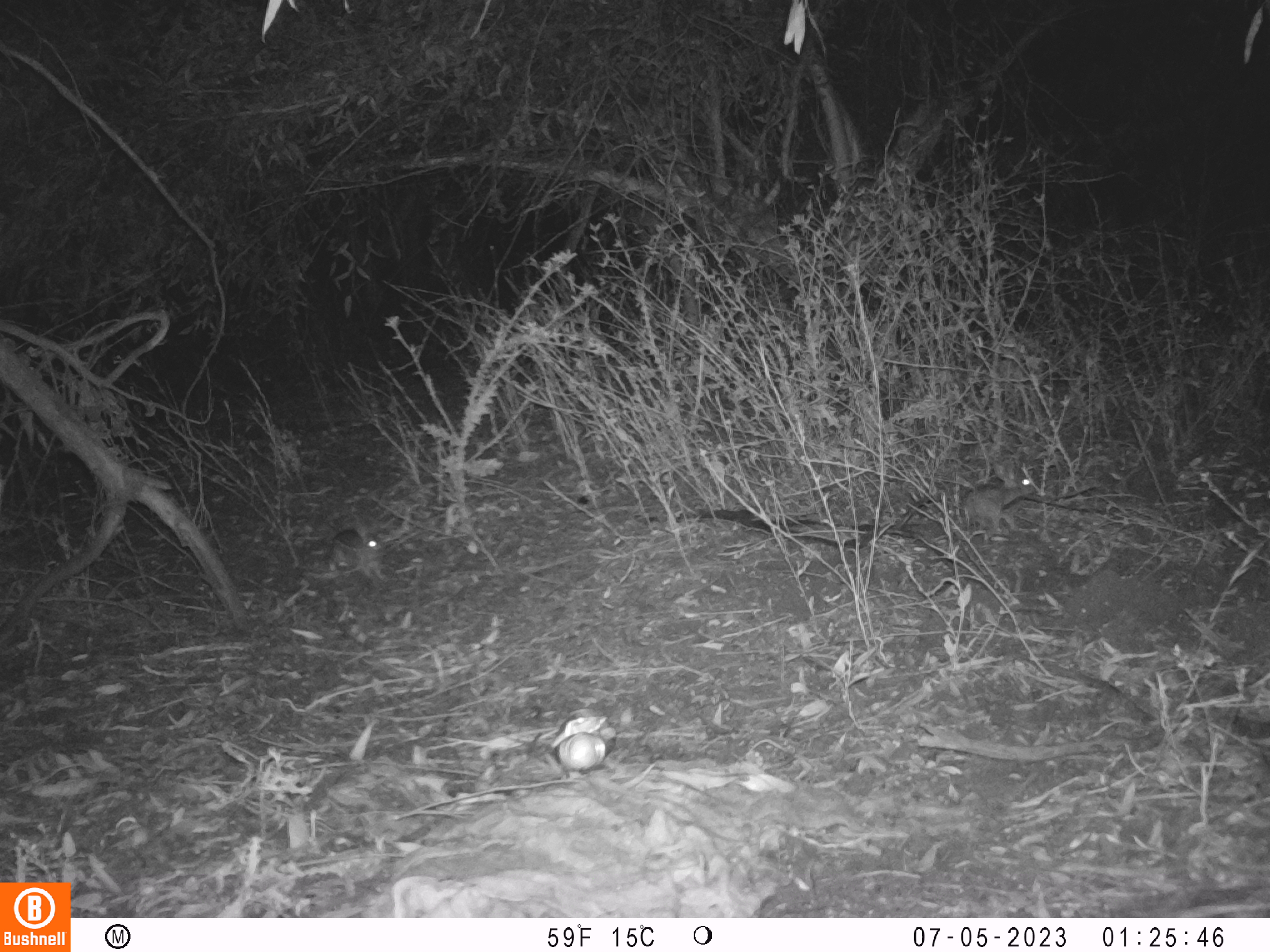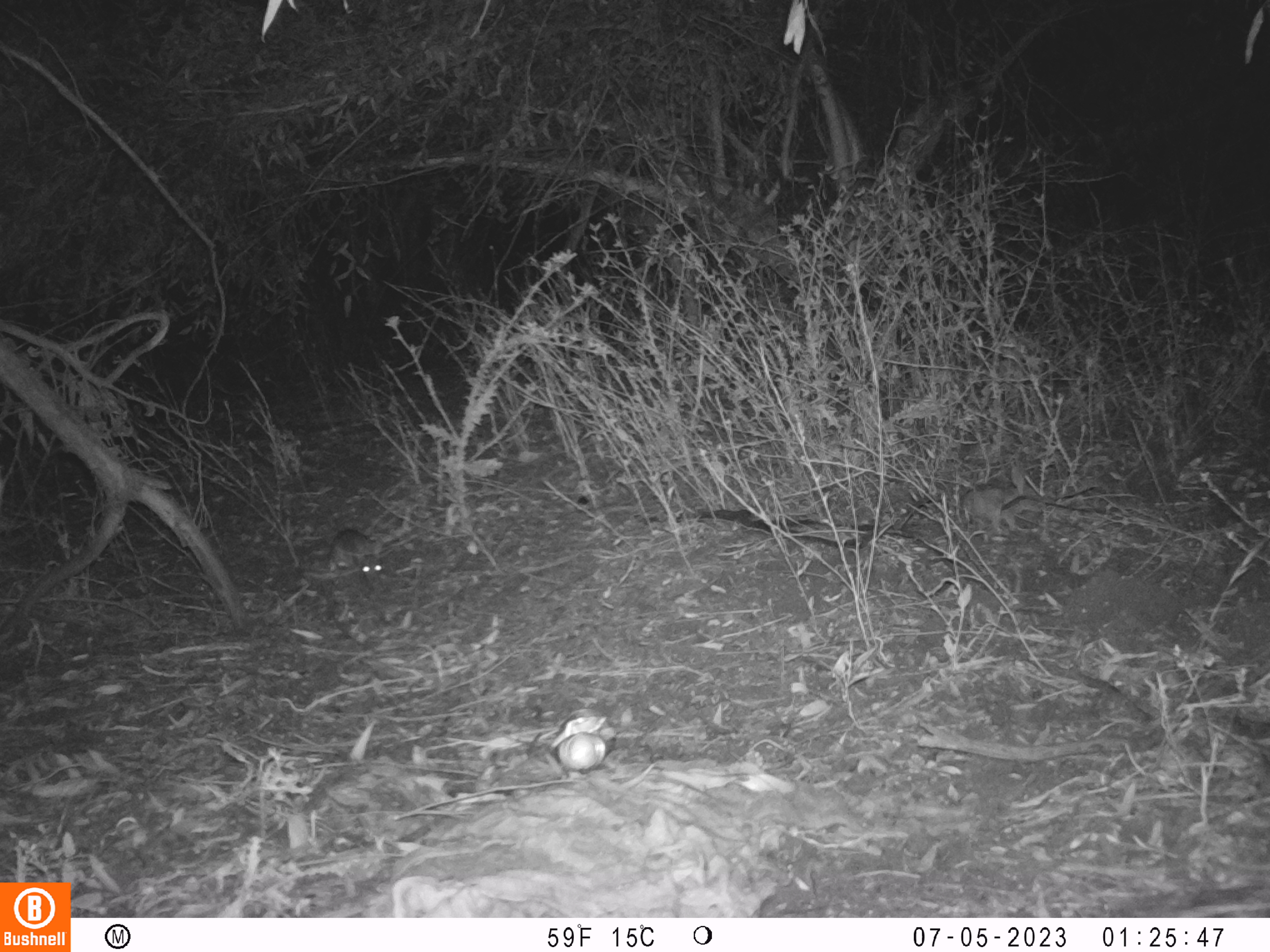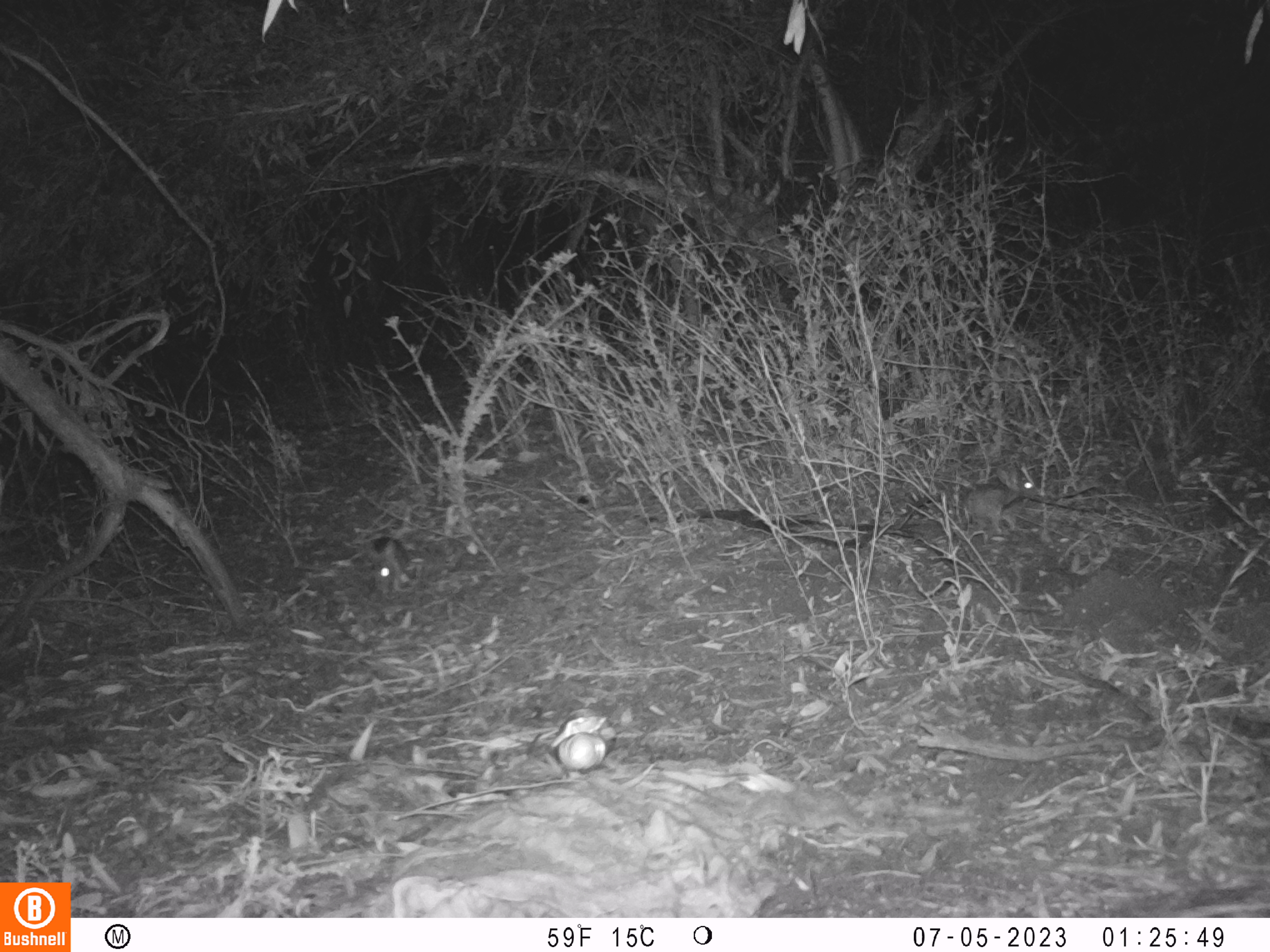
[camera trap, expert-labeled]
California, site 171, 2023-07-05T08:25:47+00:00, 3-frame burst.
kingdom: Animalia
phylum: Chordata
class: Mammalia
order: Lagomorpha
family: Leporidae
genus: Sylvilagus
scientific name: Sylvilagus bachmani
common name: brush rabbit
Brush rabbit (Sylvilagus bachmani).